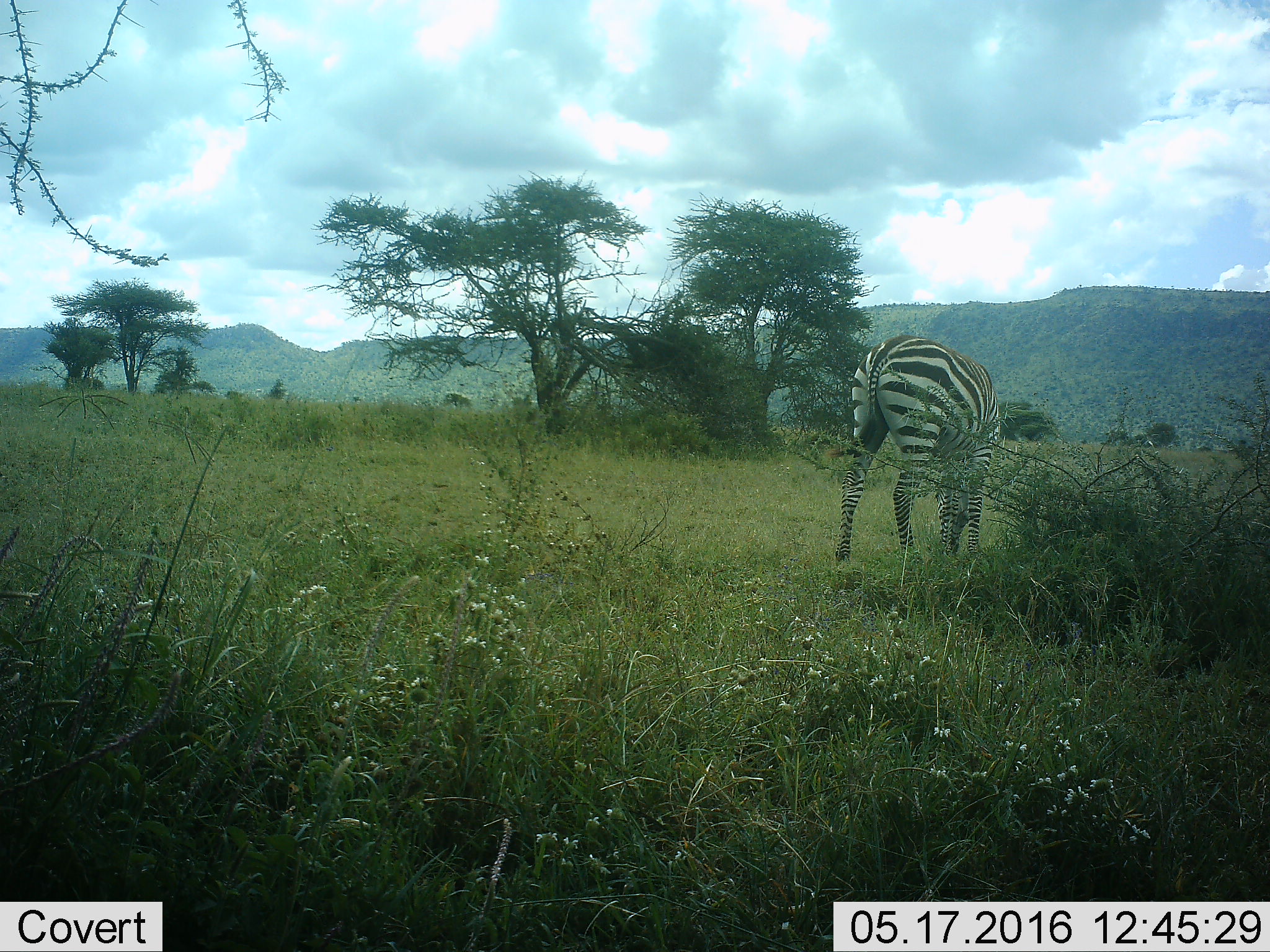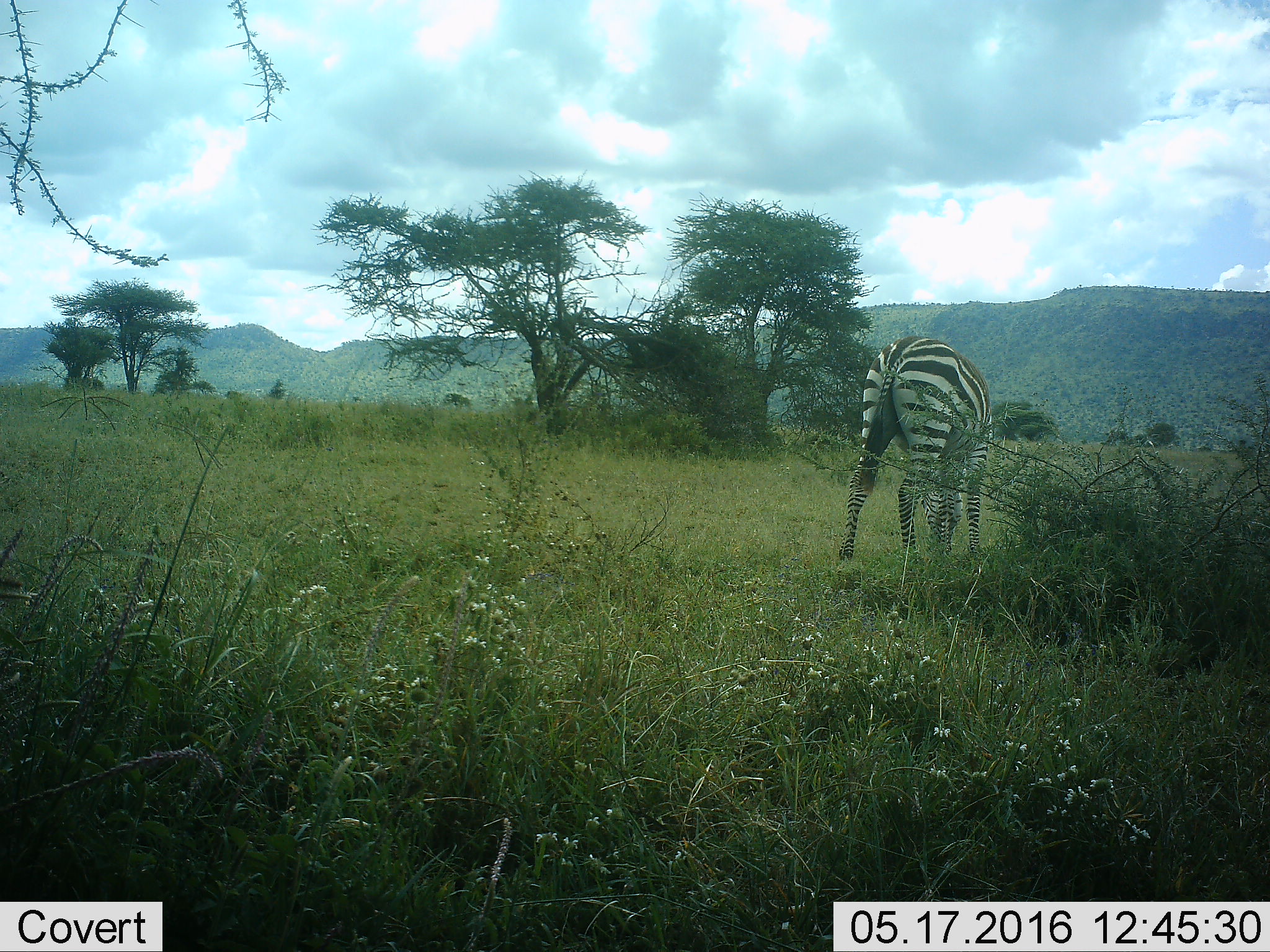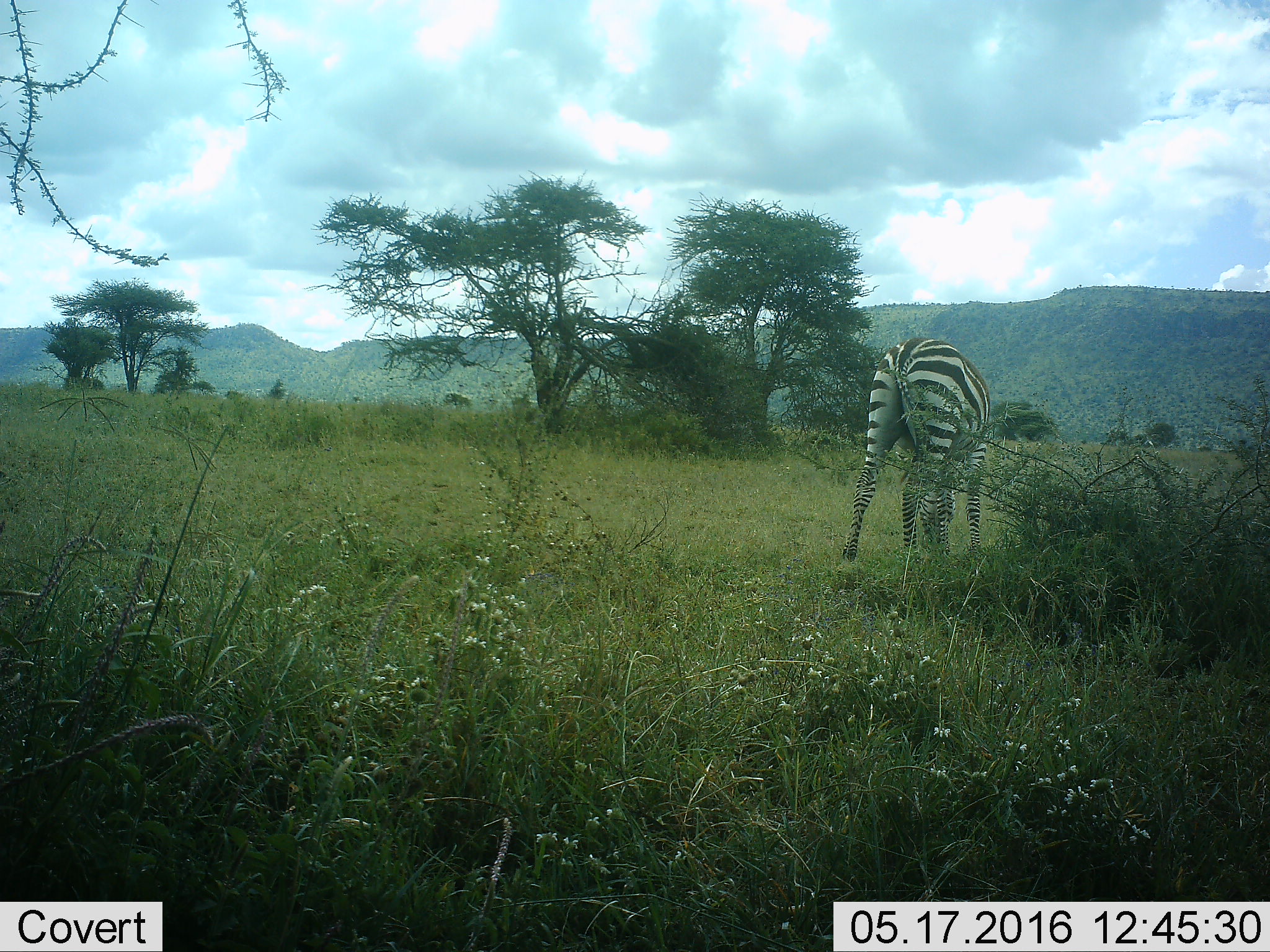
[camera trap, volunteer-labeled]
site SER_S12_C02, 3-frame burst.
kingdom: Animalia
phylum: Chordata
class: Mammalia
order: Perissodactyla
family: Equidae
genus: Equus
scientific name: Equus quagga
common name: plains zebra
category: zebraplains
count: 1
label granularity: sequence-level